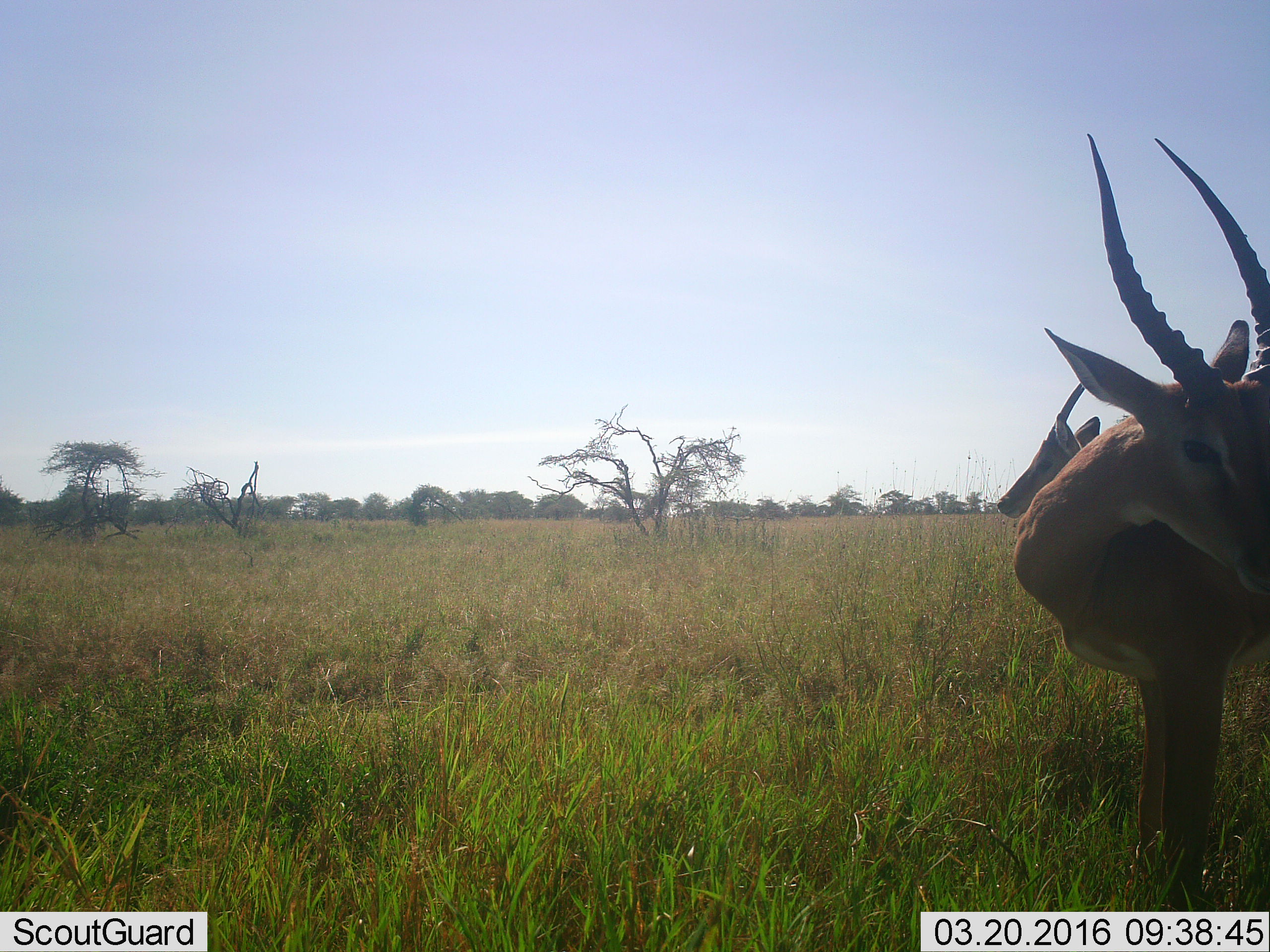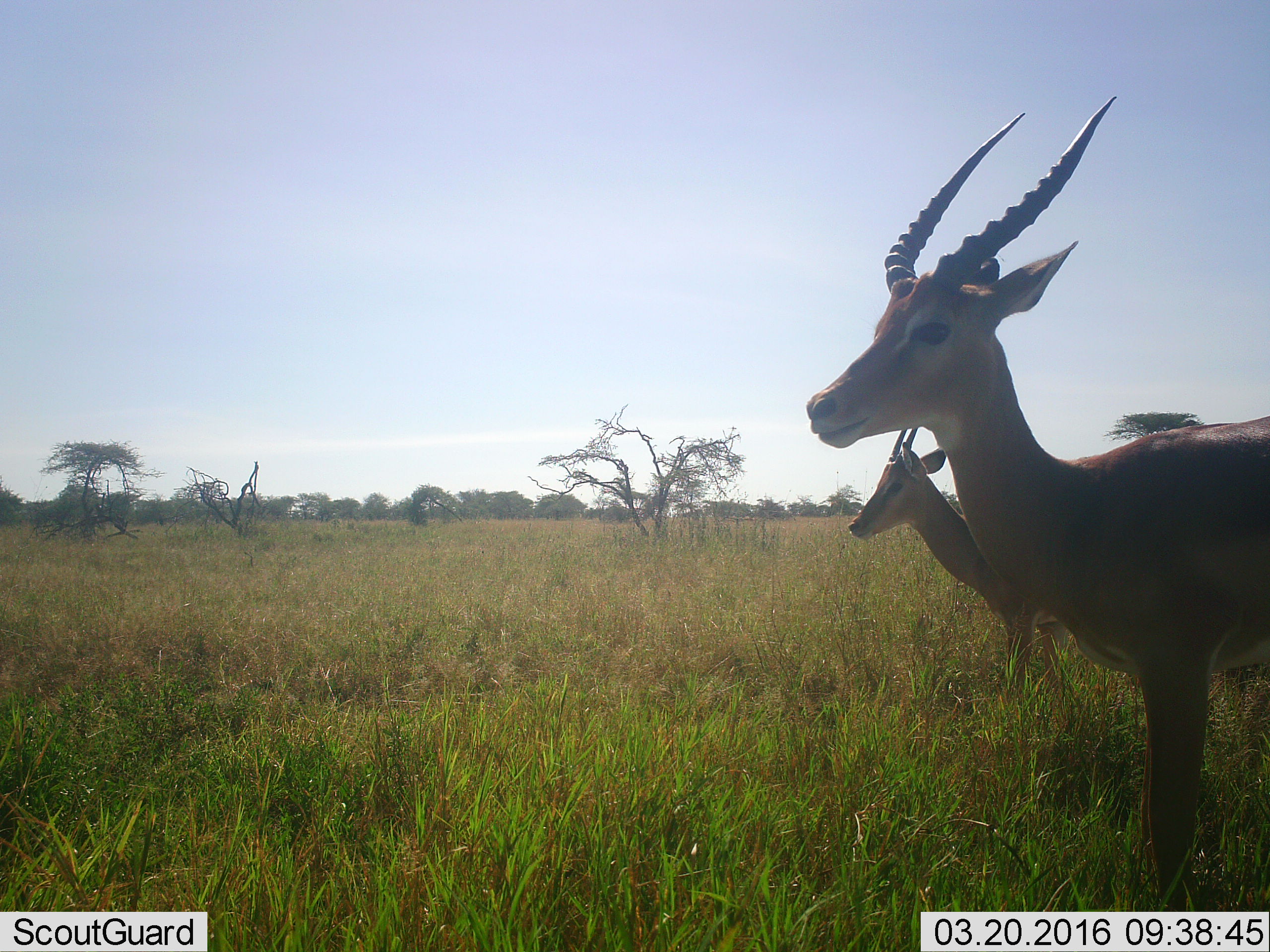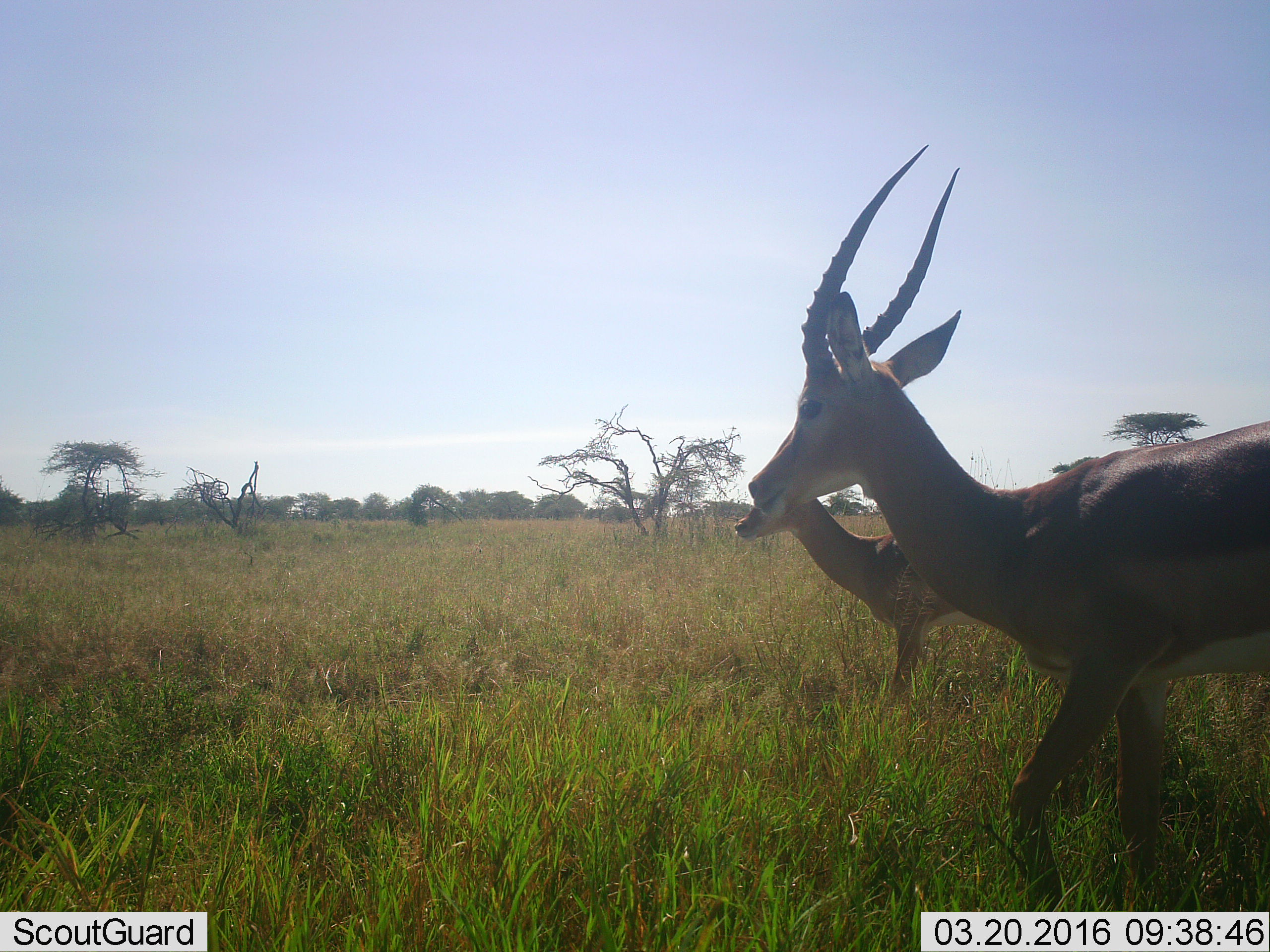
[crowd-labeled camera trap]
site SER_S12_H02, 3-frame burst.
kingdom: Animalia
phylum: Chordata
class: Mammalia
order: Artiodactyla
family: Bovidae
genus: Aepyceros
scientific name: Aepyceros melampus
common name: impala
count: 2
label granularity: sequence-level